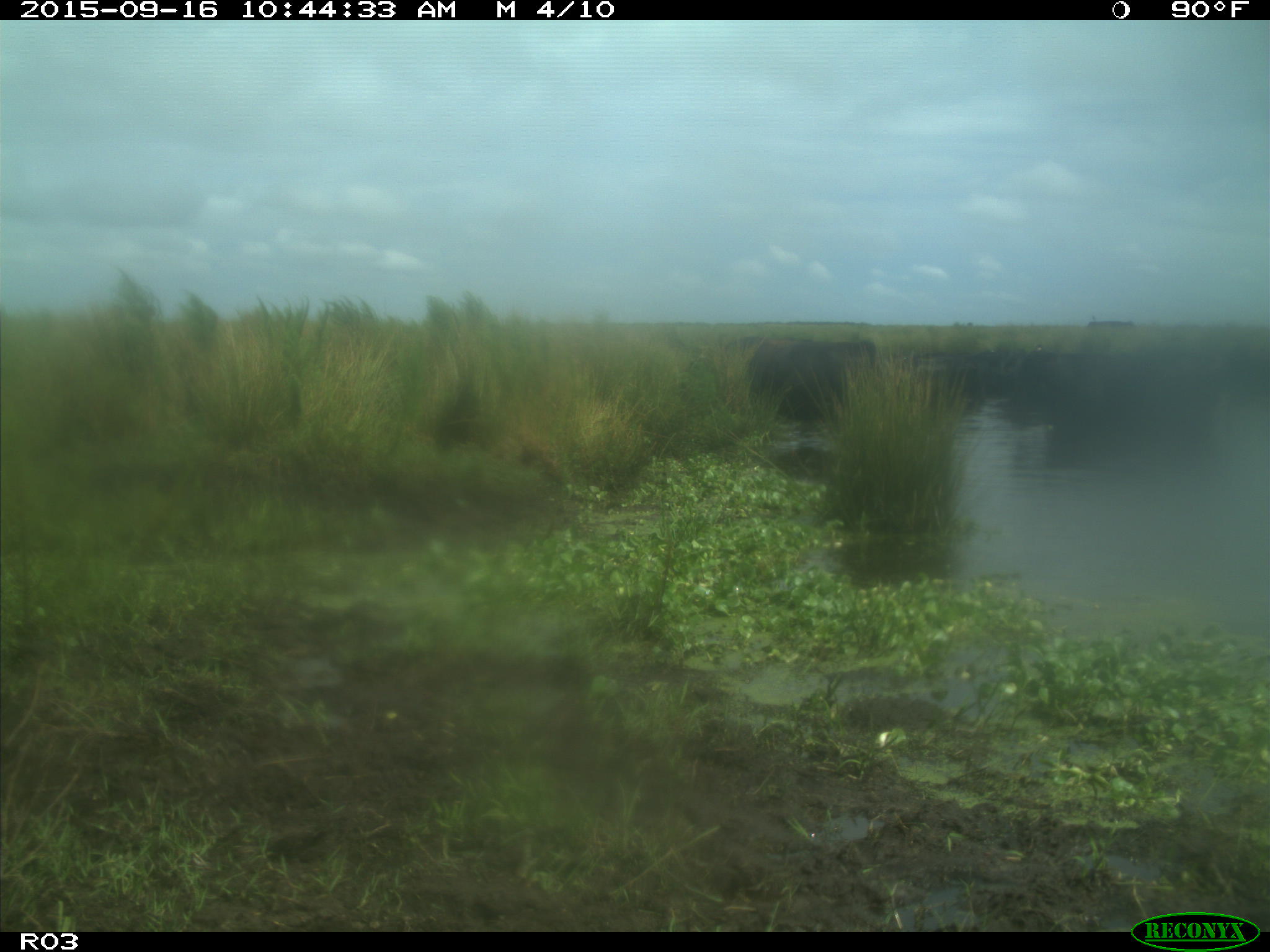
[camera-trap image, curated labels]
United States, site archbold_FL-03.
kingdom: Animalia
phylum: Chordata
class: Mammalia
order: Artiodactyla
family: Bovidae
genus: Bos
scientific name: Bos taurus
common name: domestic cow